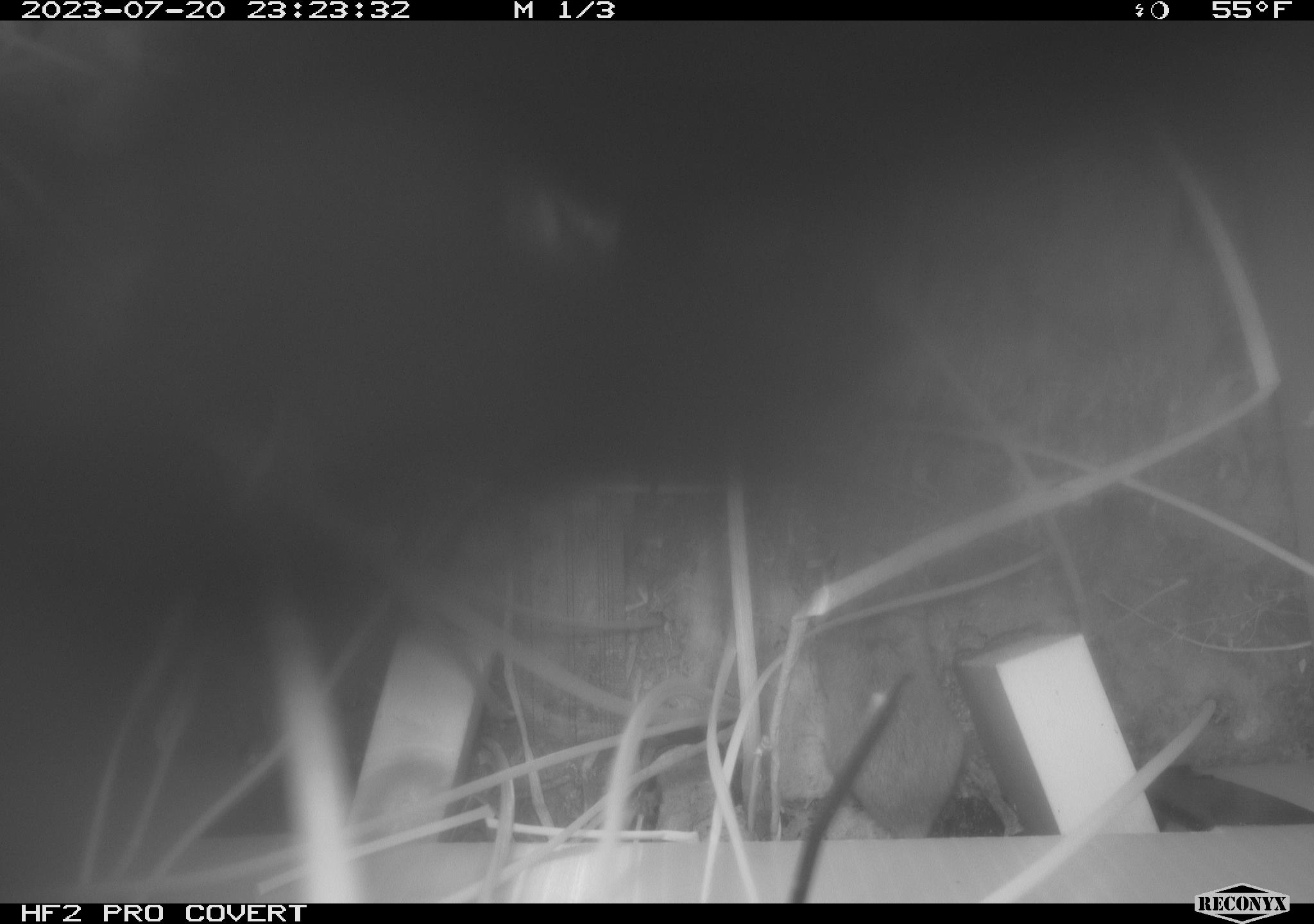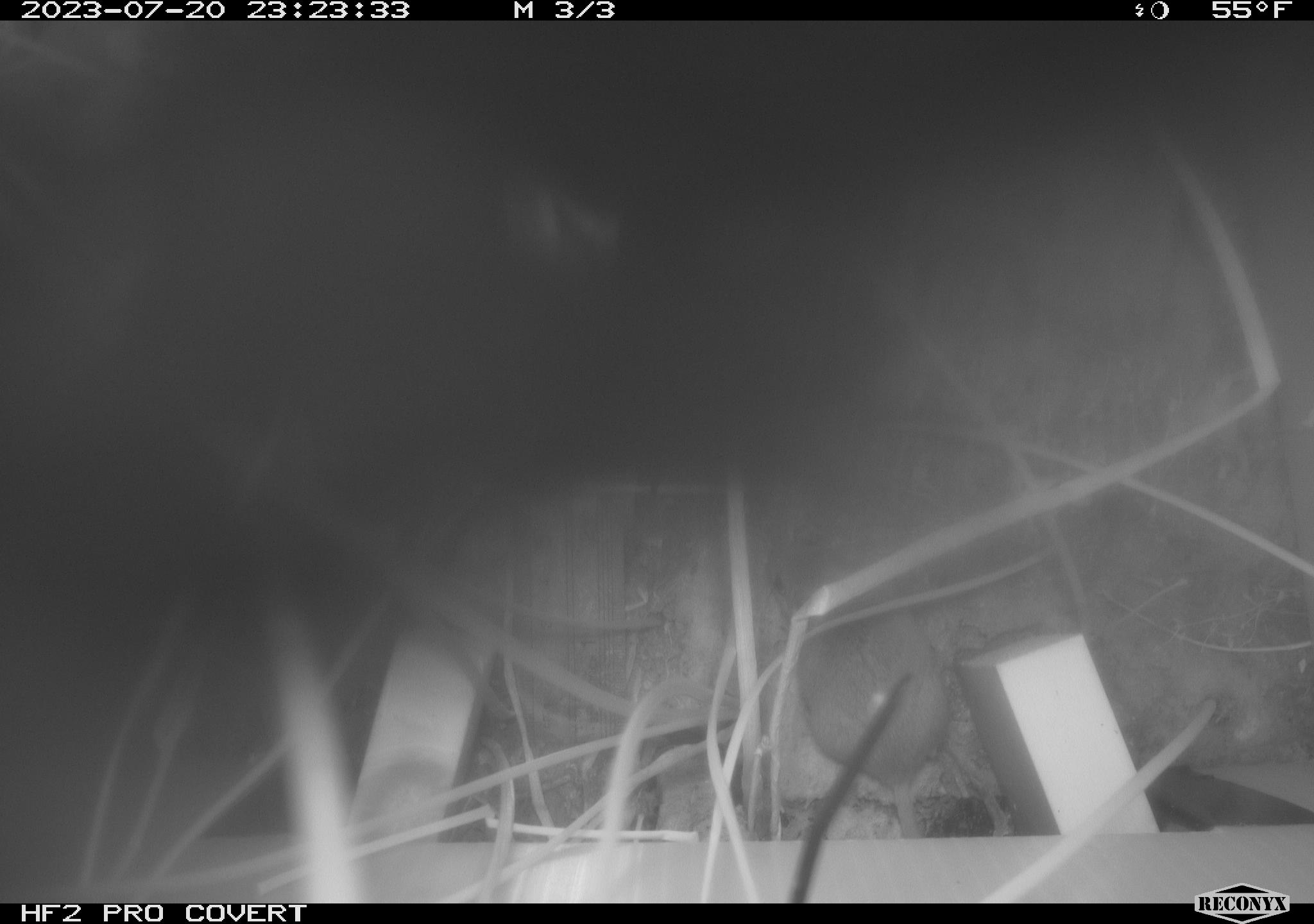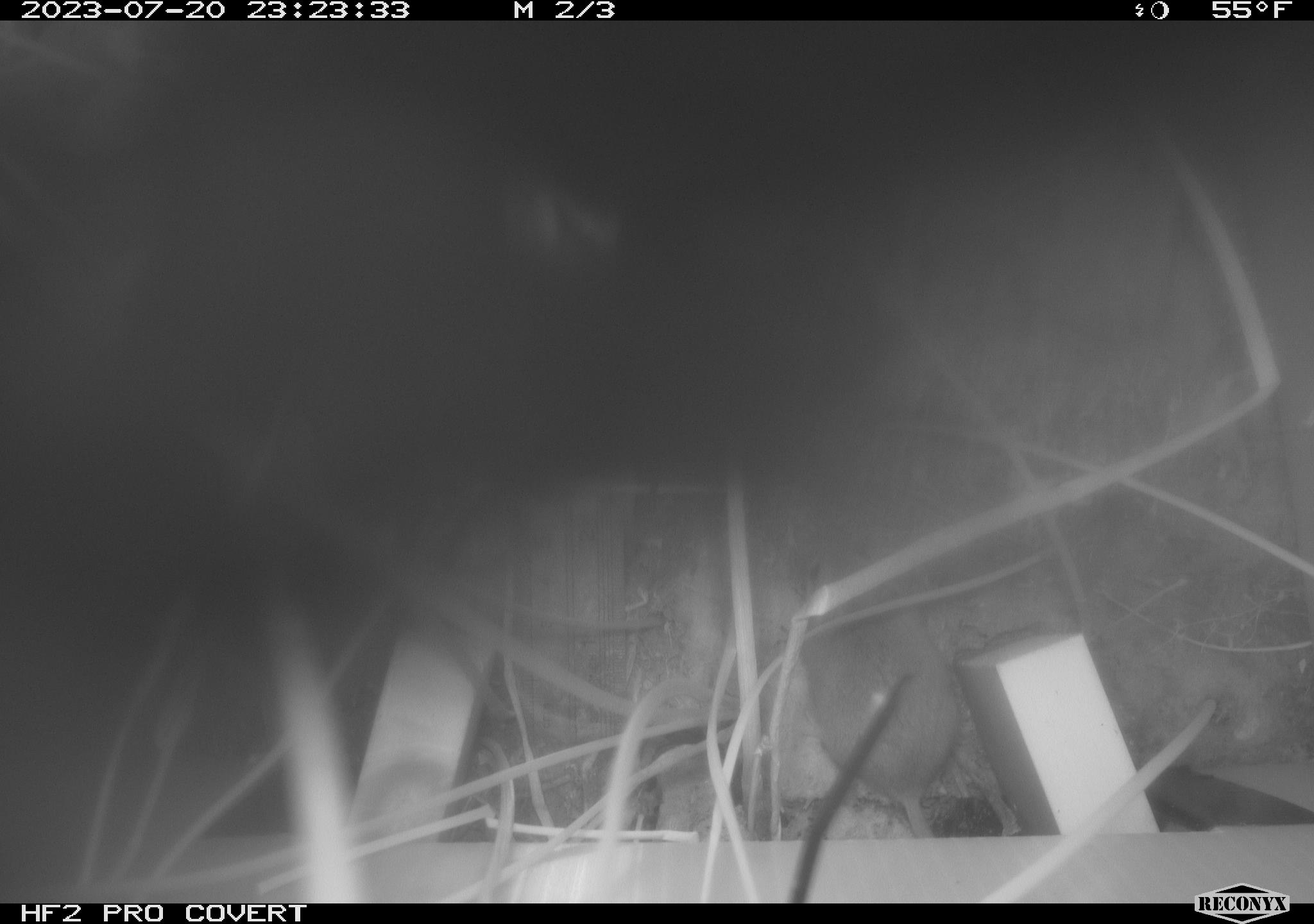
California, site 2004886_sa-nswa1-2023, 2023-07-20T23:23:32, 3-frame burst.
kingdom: Animalia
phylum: Chordata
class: Mammalia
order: Rodentia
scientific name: Rodentia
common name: rodent